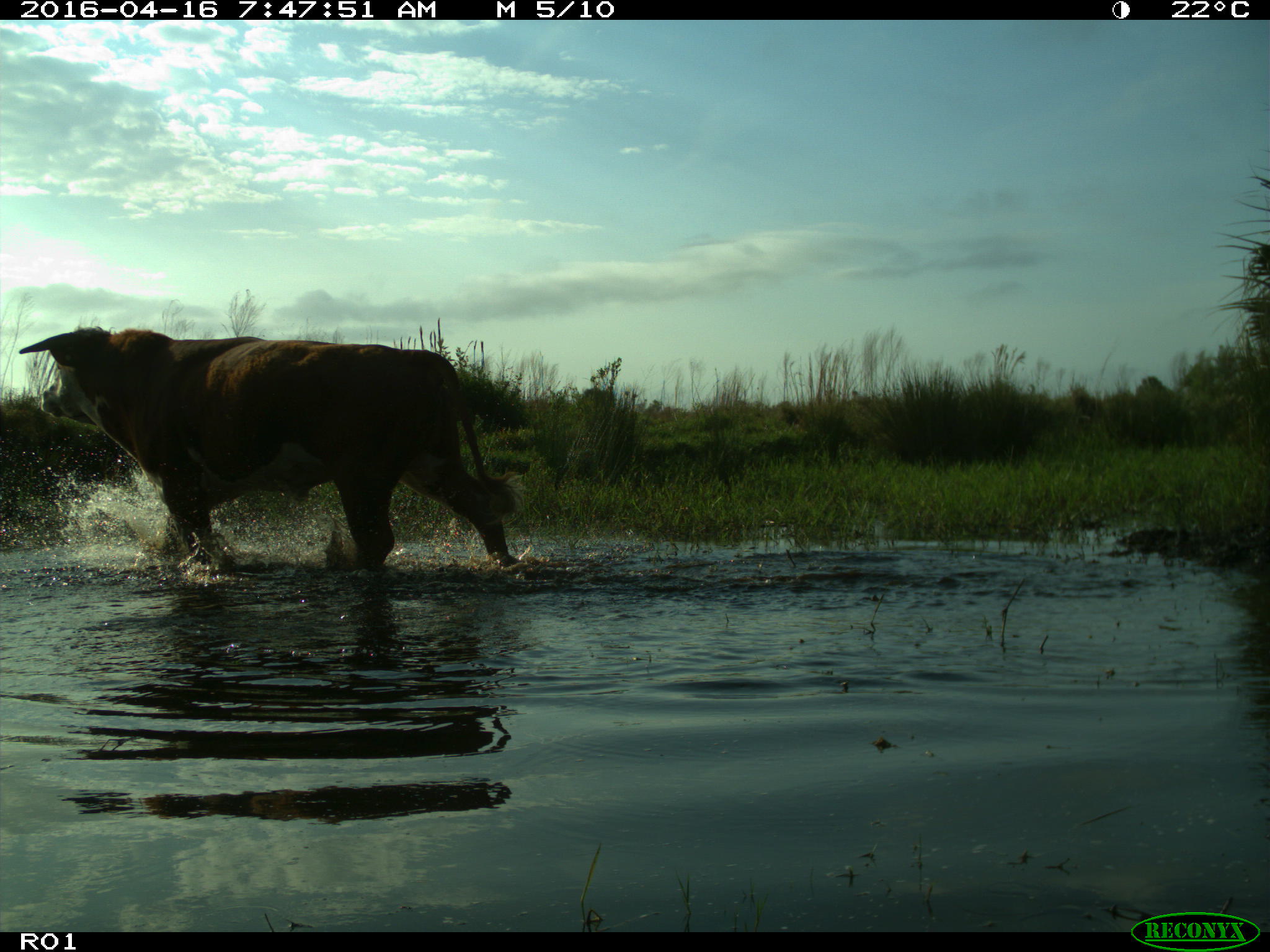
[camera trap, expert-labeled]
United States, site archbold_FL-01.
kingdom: Animalia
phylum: Chordata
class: Mammalia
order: Artiodactyla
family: Bovidae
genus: Bos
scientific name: Bos taurus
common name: domestic cow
Bos taurus (domestic cow).